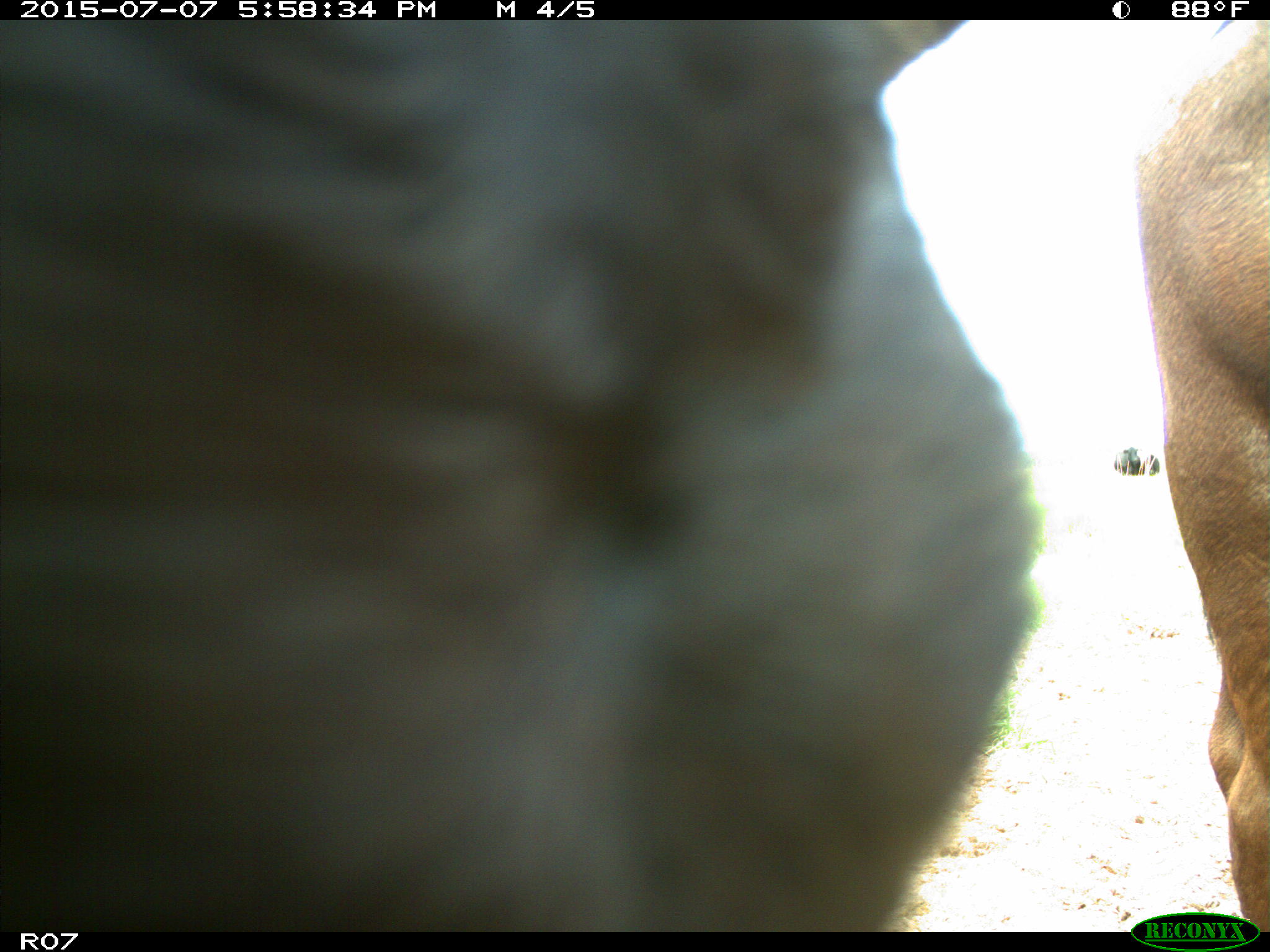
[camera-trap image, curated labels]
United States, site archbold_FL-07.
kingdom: Animalia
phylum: Chordata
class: Mammalia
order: Artiodactyla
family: Bovidae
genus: Bos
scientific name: Bos taurus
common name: domestic cow